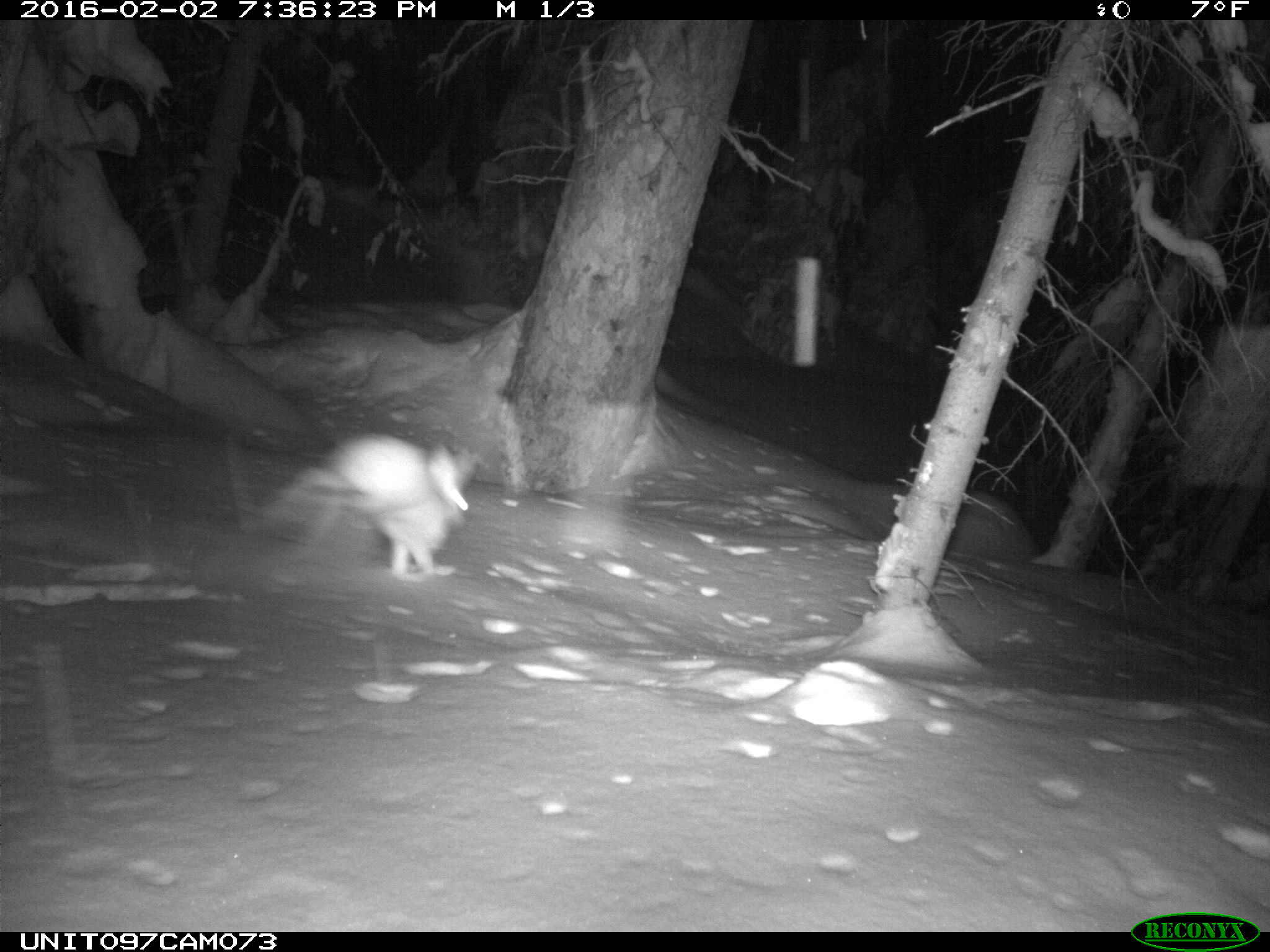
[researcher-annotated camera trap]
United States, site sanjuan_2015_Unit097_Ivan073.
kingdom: Animalia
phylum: Chordata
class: Mammalia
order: Lagomorpha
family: Leporidae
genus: Lepus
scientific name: Lepus americanus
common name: snowshoe hare